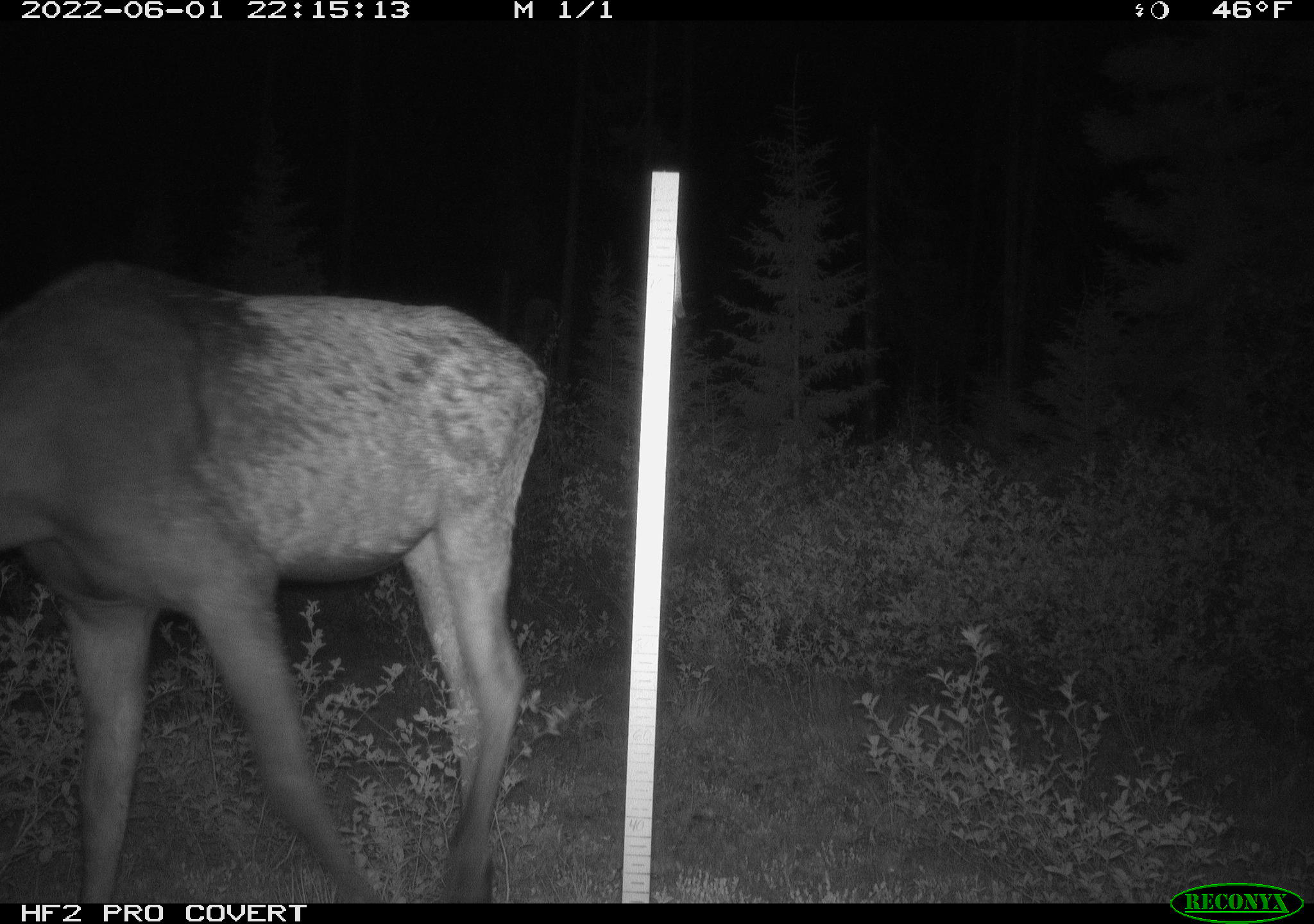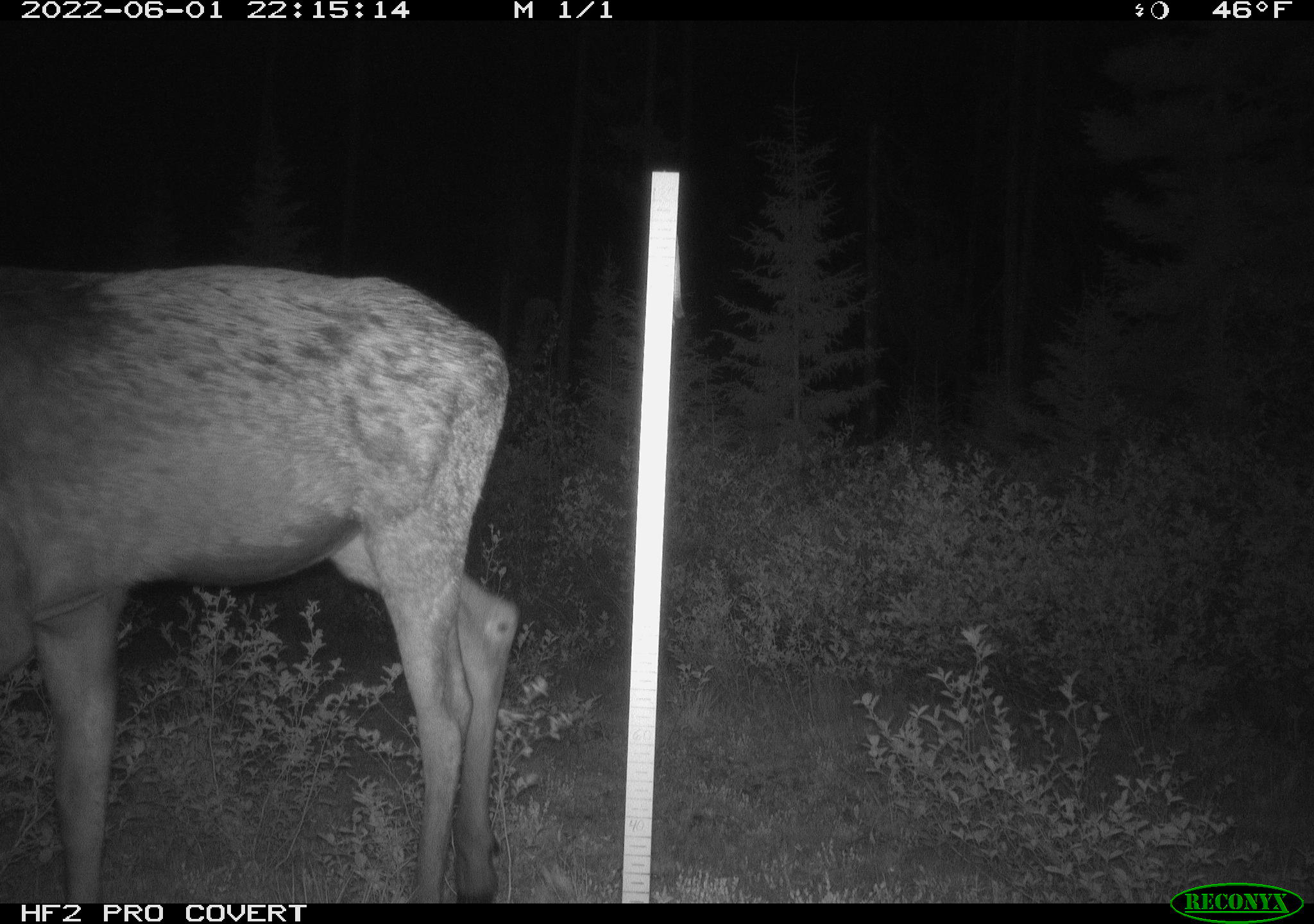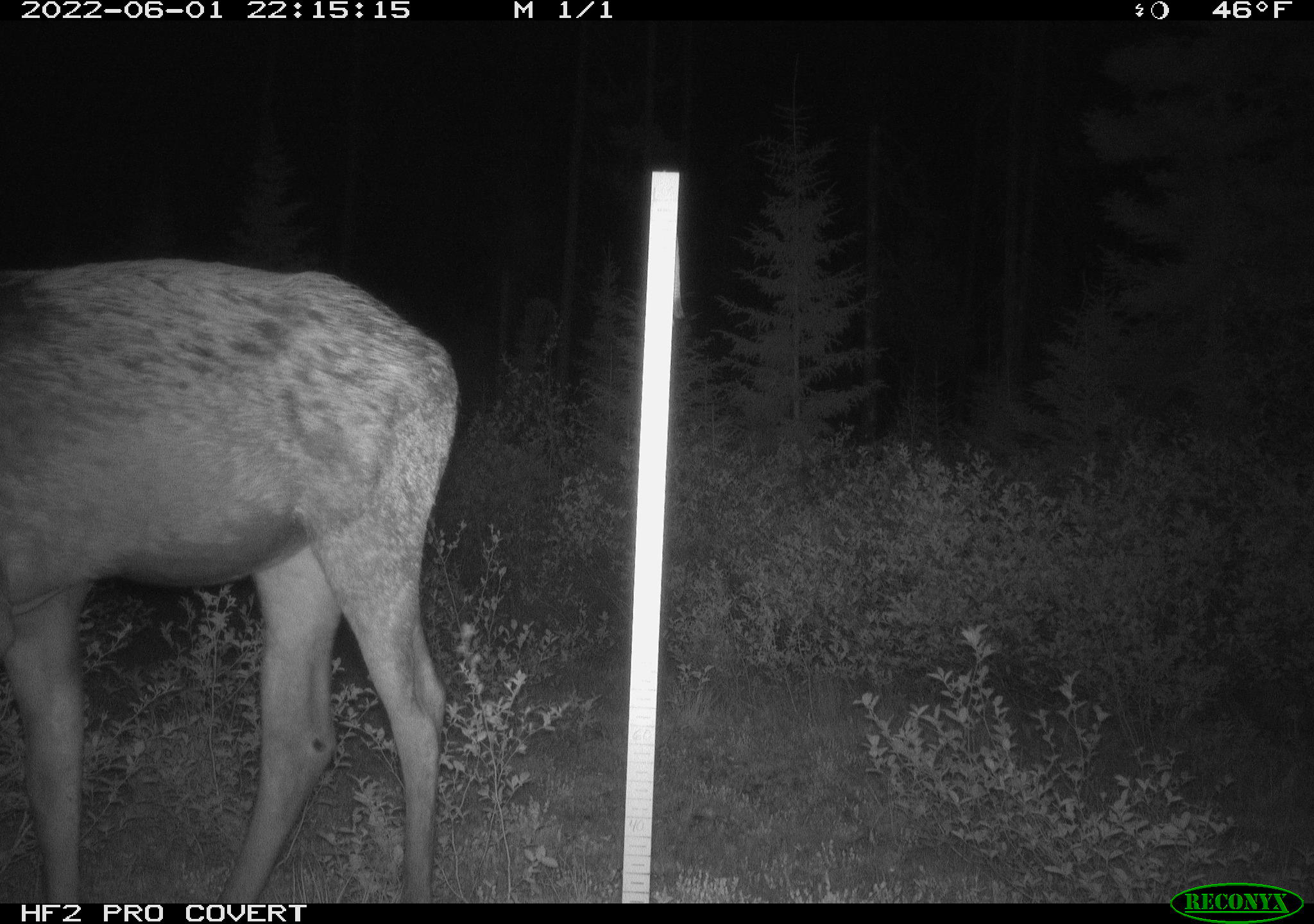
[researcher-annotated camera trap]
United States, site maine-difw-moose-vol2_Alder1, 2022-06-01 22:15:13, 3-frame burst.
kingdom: Animalia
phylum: Chordata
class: Mammalia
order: Artiodactyla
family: Cervidae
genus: Alces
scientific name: Alces alces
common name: moose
Moose (Alces alces).